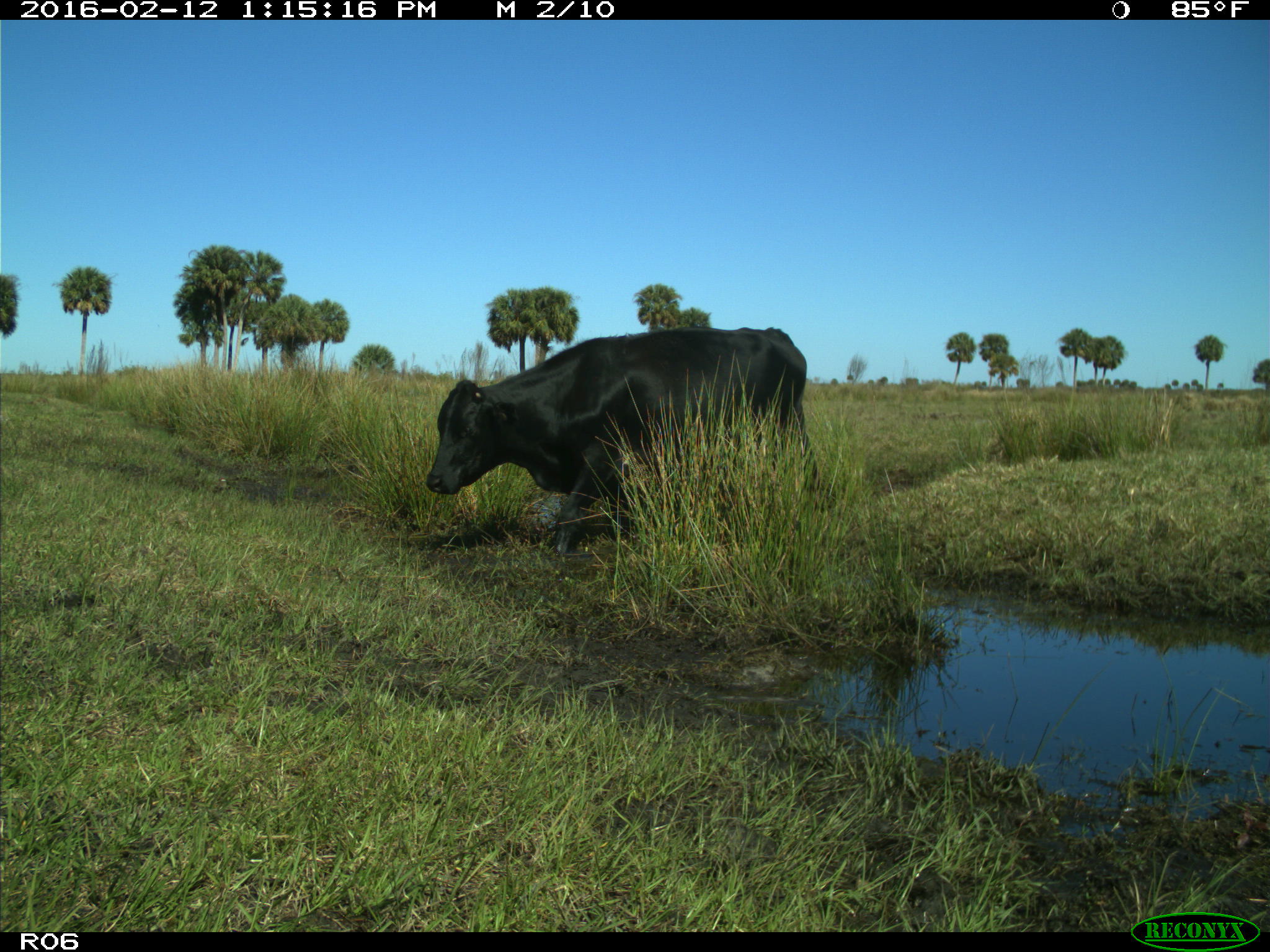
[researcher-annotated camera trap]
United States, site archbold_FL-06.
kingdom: Animalia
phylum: Chordata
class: Mammalia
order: Artiodactyla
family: Bovidae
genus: Bos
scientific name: Bos taurus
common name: domestic cow